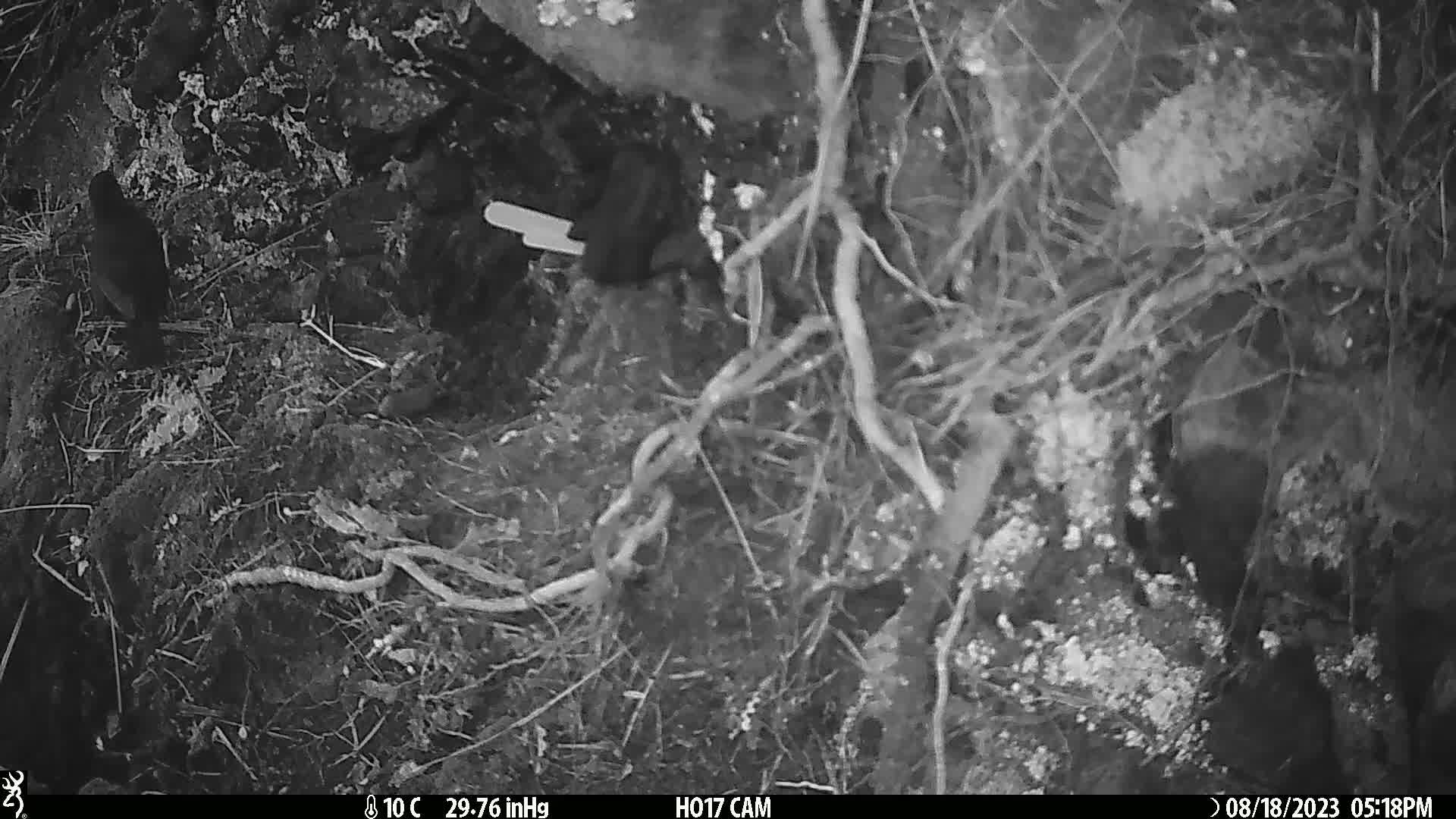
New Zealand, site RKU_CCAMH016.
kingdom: Animalia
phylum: Chordata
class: Aves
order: Passeriformes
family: Turdidae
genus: Turdus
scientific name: Turdus merula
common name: eurasian blackbird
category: blackbird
Blackbird (eurasian blackbird) (Turdus merula).